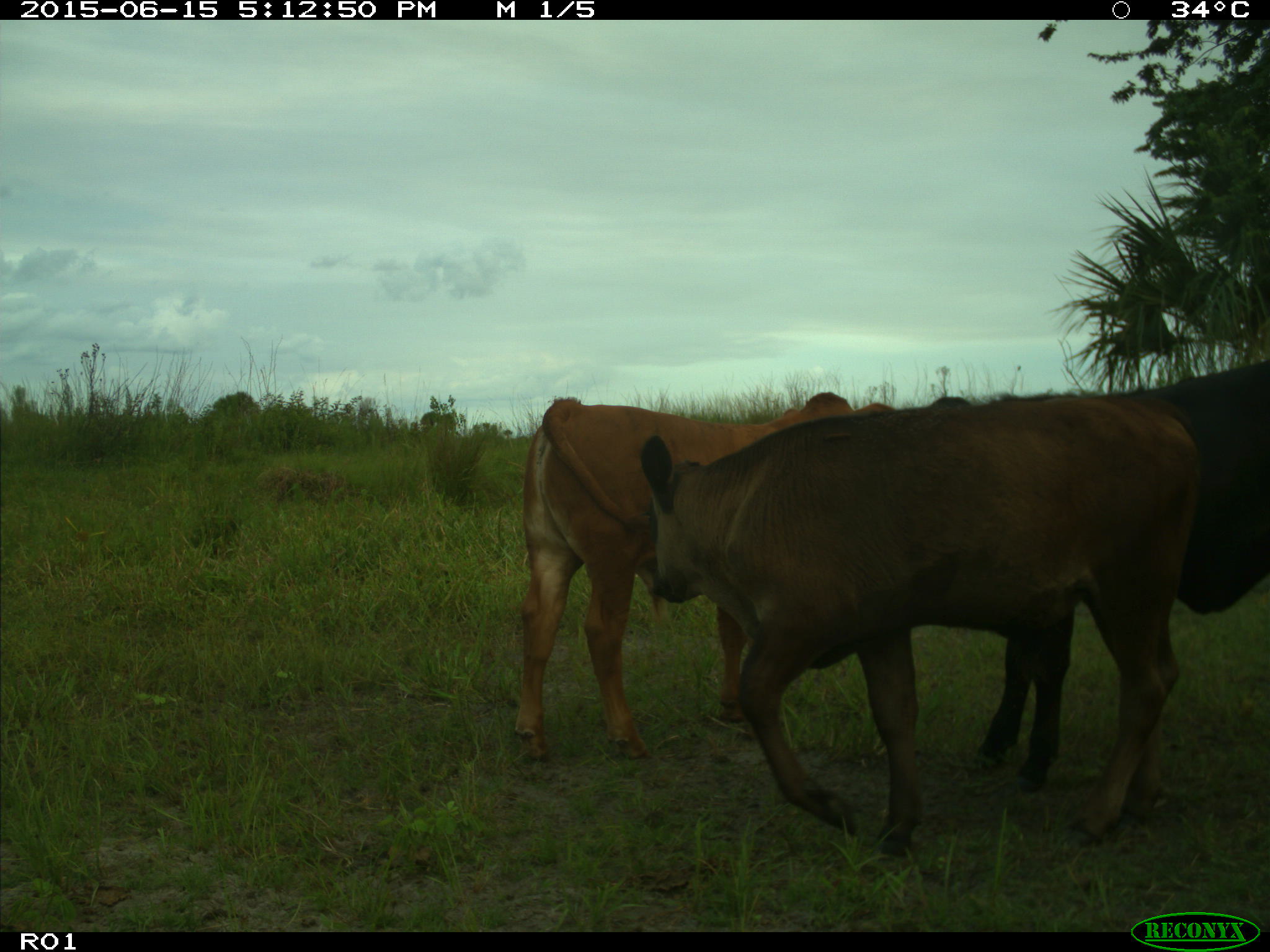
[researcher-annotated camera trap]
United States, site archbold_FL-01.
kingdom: Animalia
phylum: Chordata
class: Mammalia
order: Artiodactyla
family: Bovidae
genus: Bos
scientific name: Bos taurus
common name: domestic cow